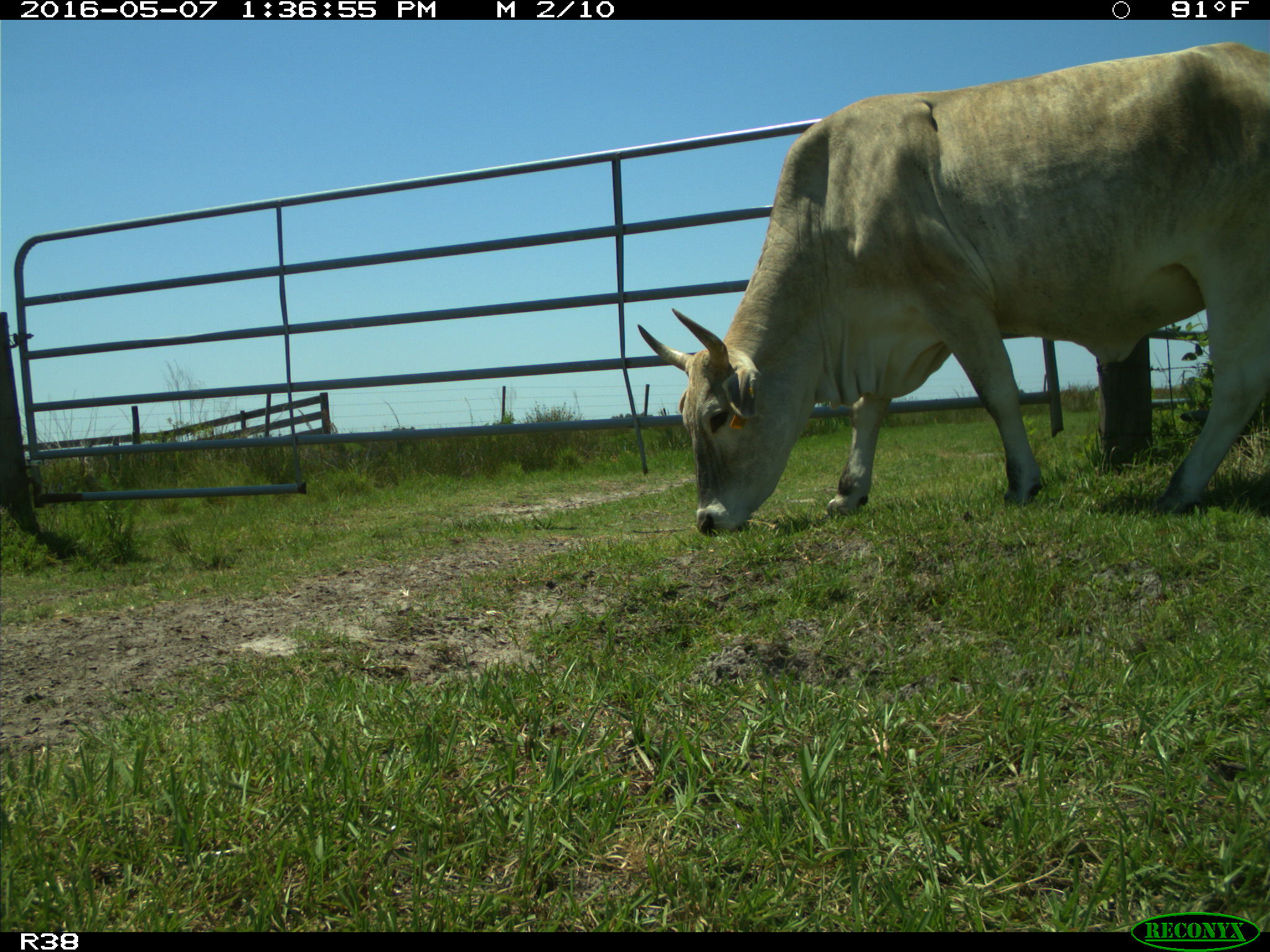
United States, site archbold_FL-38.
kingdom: Animalia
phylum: Chordata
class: Mammalia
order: Artiodactyla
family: Bovidae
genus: Bos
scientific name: Bos taurus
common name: domestic cow